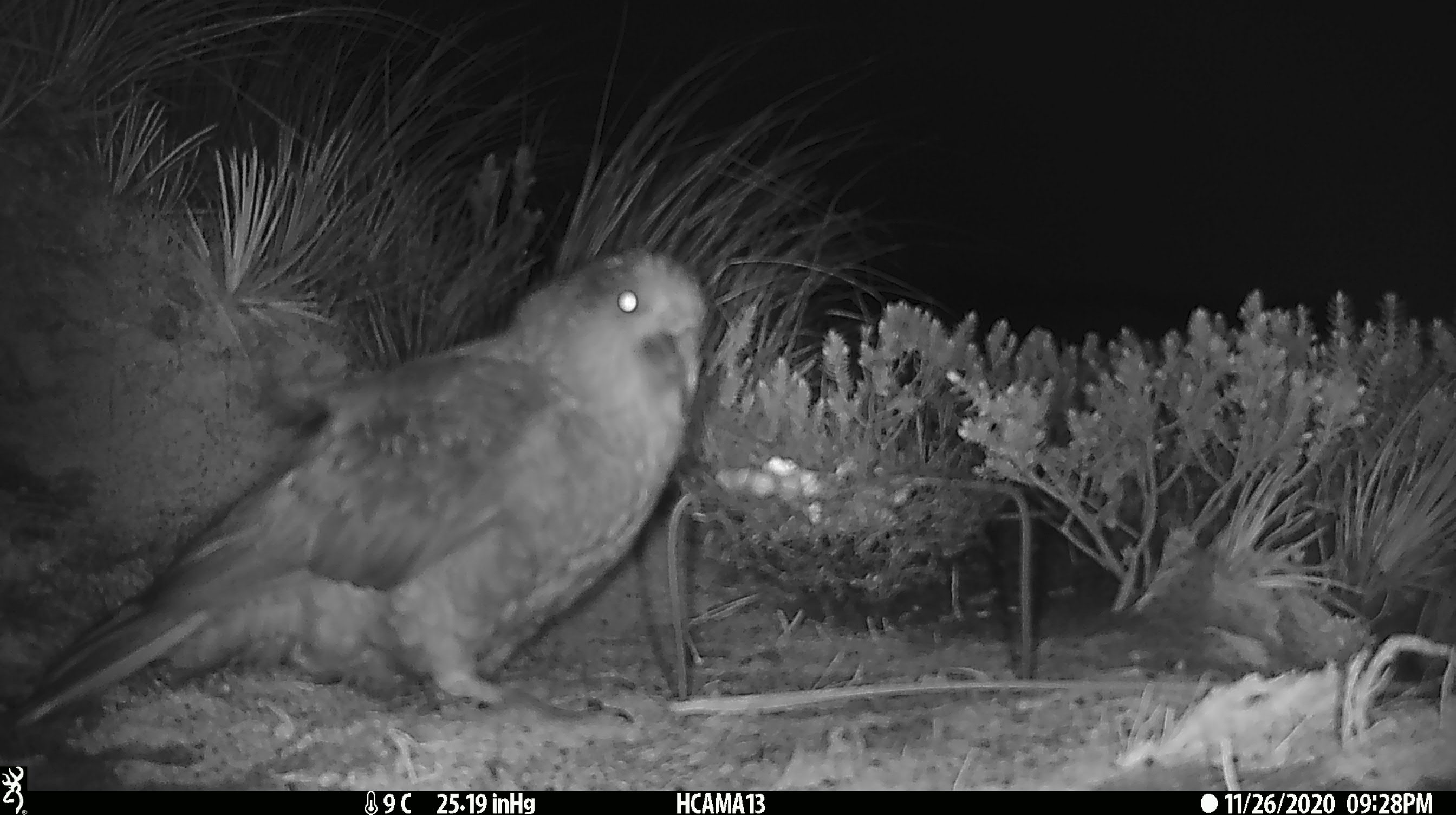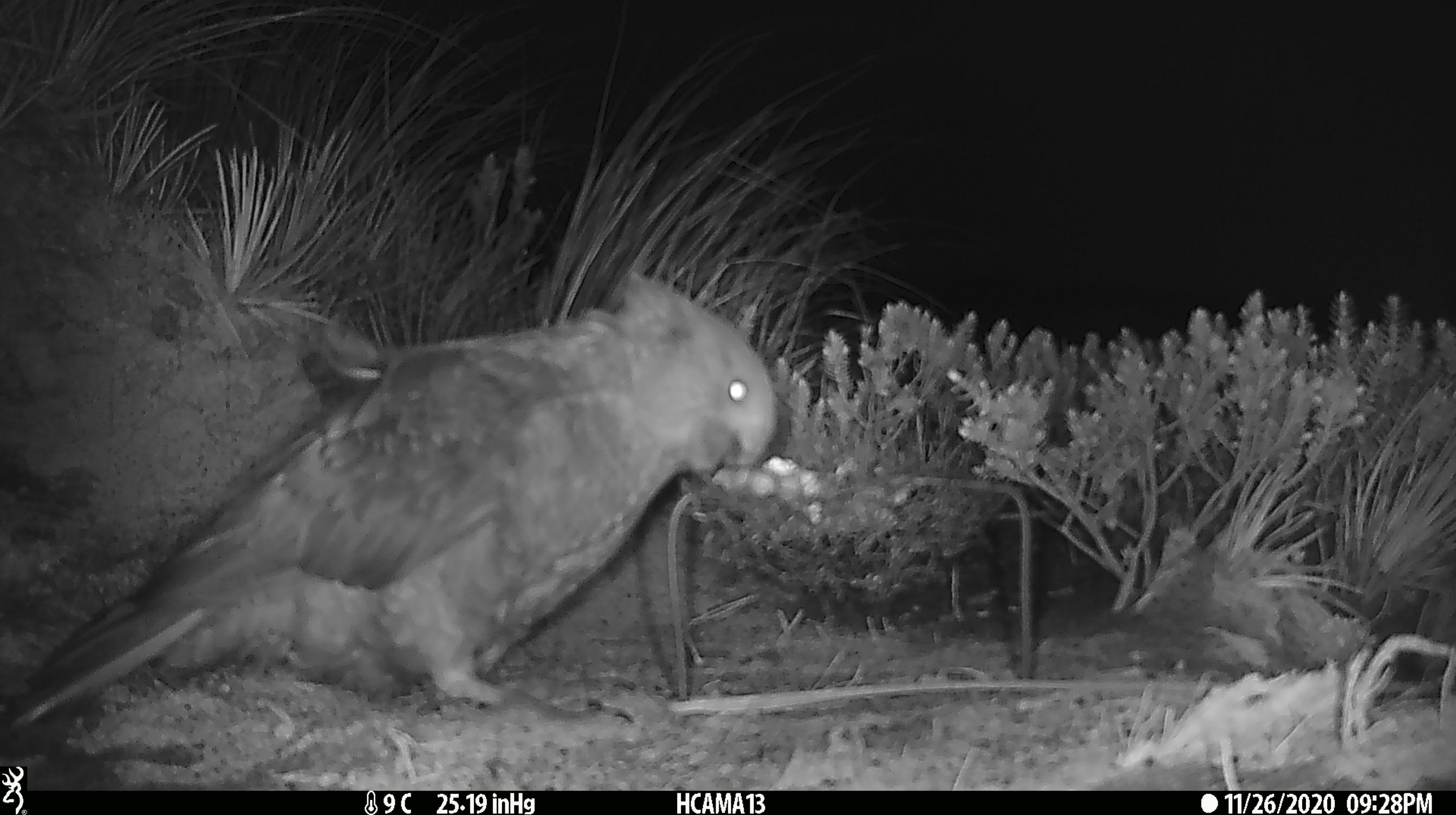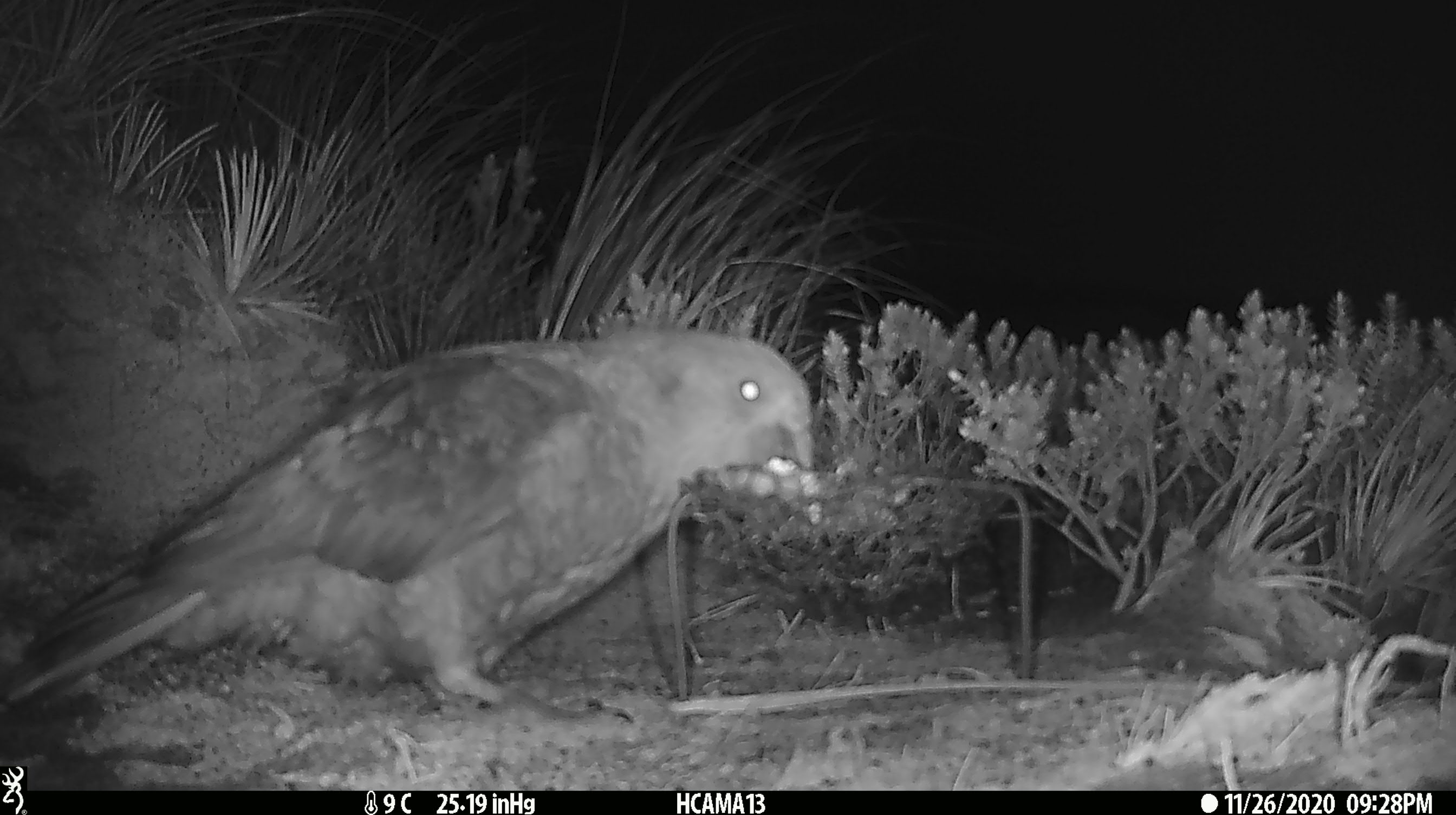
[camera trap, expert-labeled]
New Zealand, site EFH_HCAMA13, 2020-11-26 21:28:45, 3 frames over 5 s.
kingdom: Animalia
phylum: Chordata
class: Aves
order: Psittaciformes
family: Strigopidae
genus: Nestor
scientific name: Nestor notabilis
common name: kea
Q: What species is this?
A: Kea (Nestor notabilis).